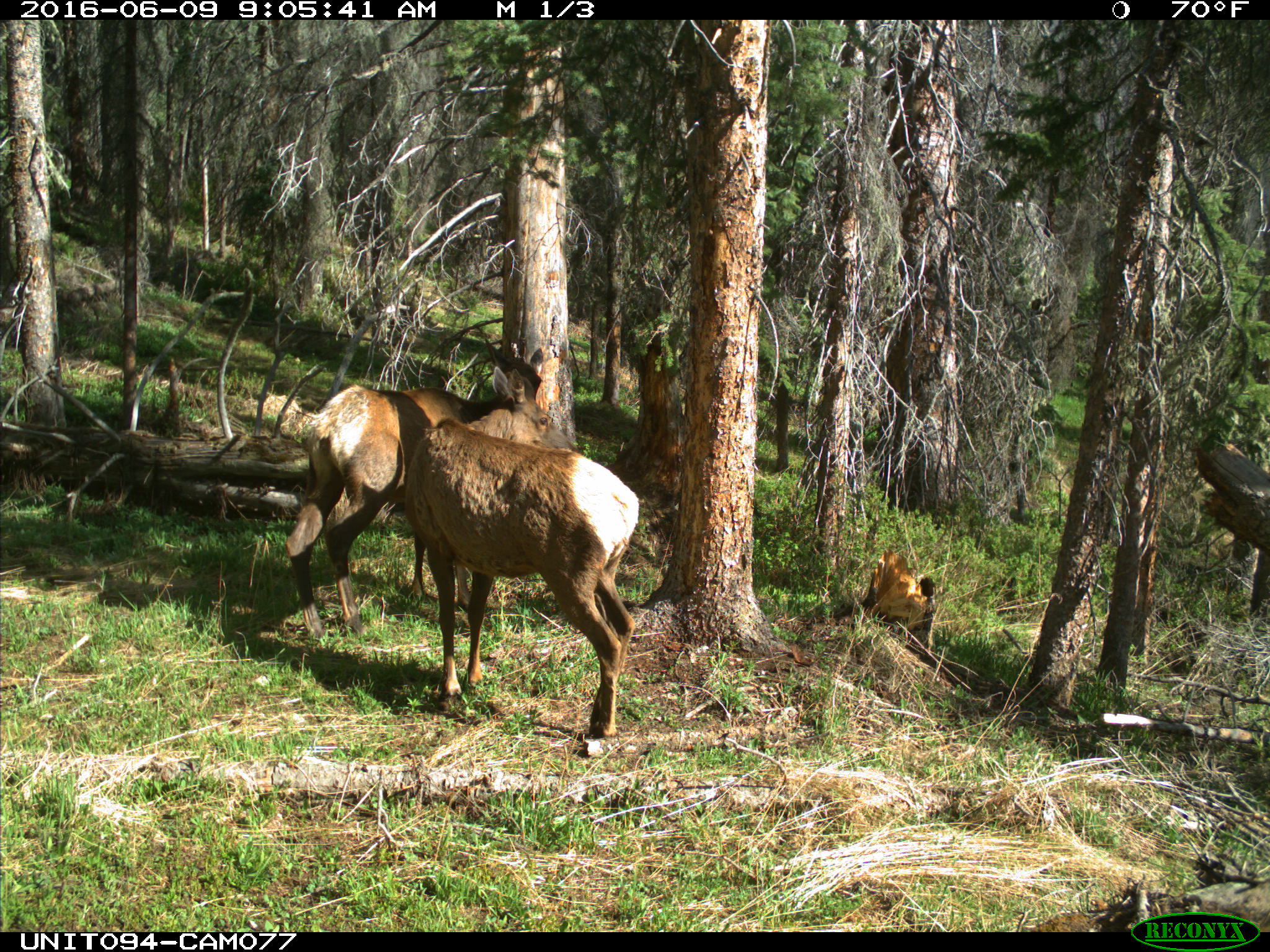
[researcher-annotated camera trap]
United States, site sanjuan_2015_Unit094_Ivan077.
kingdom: Animalia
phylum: Chordata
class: Mammalia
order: Artiodactyla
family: Cervidae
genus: Cervus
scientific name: Cervus elaphus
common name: red deer